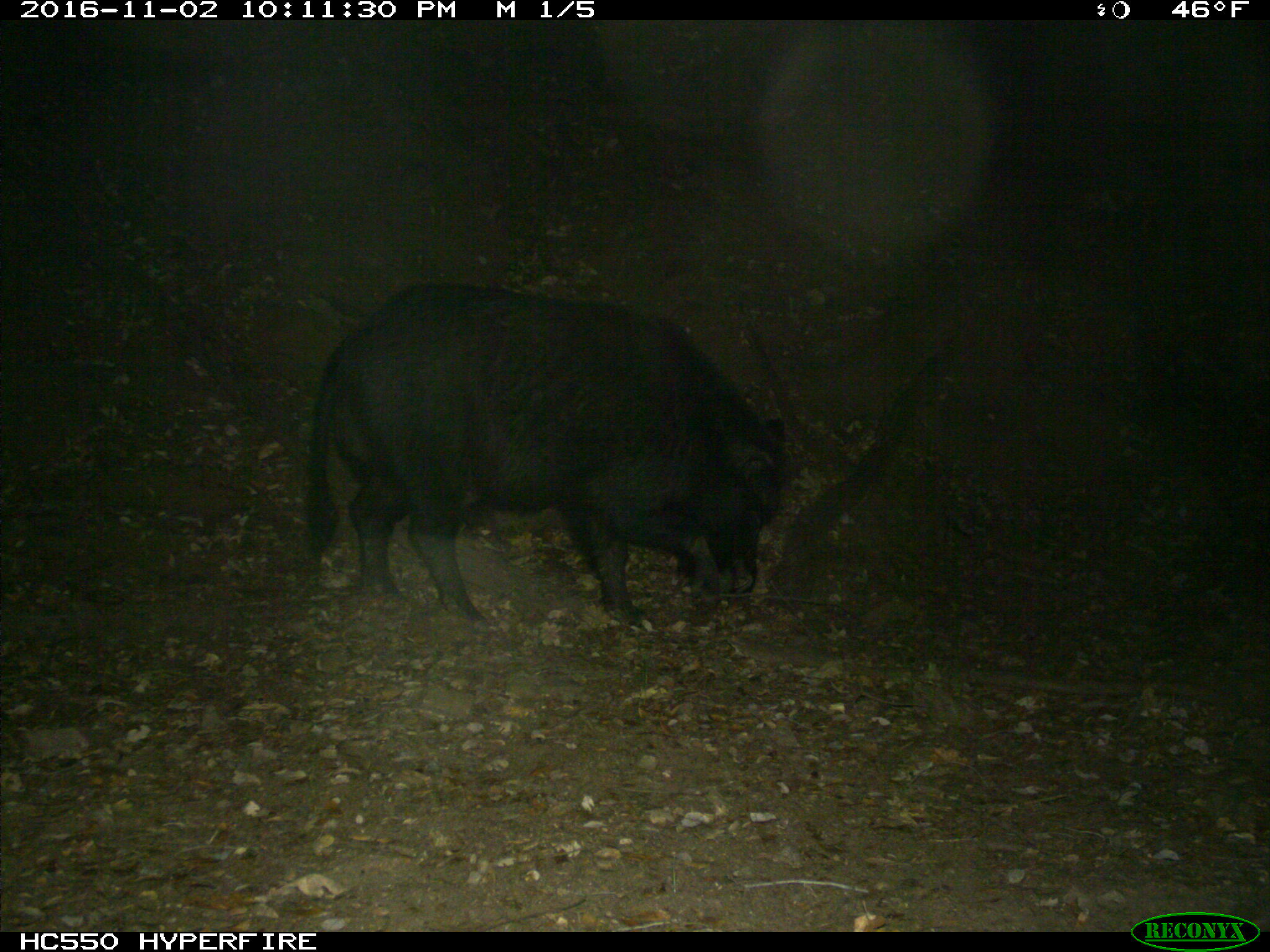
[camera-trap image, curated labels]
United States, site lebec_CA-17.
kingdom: Animalia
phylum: Chordata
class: Mammalia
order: Artiodactyla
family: Suidae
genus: Sus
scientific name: Sus scrofa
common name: wild boar